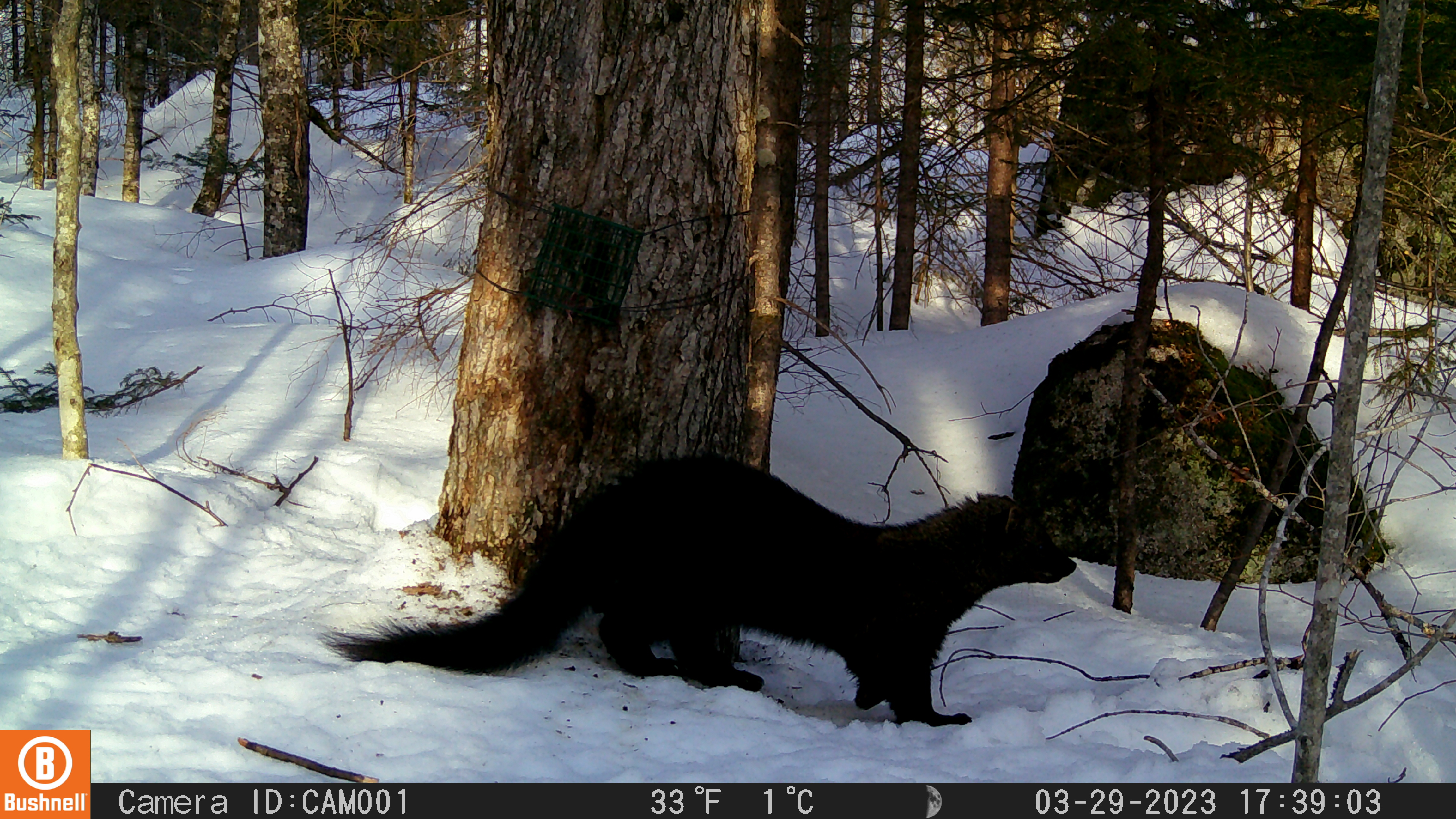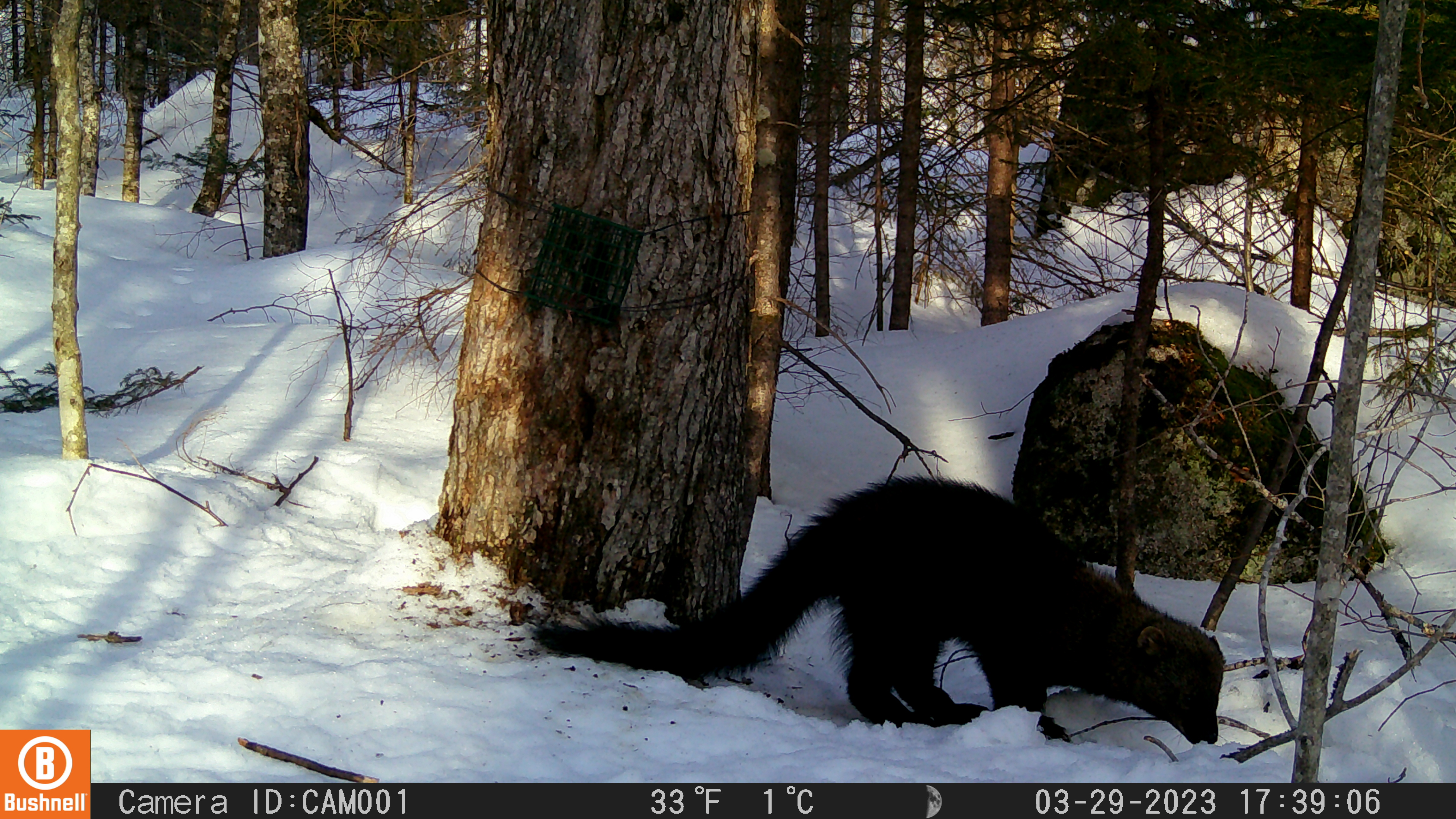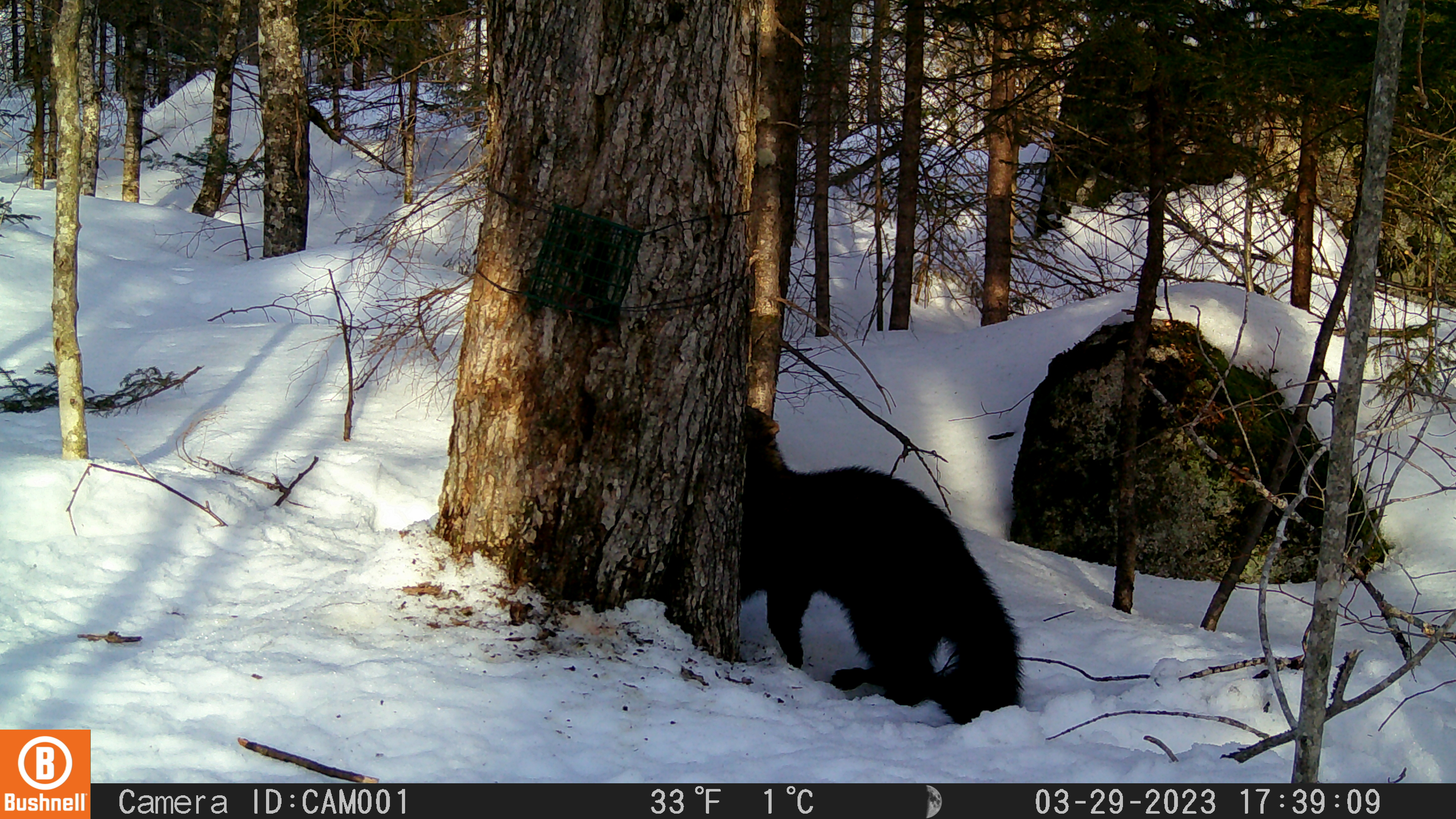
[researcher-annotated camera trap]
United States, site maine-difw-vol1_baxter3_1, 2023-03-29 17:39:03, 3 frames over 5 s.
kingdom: Animalia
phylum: Chordata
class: Mammalia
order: Carnivora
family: Mustelidae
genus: Pekania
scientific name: Pekania pennanti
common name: fisher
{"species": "fisher (Pekania pennanti)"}